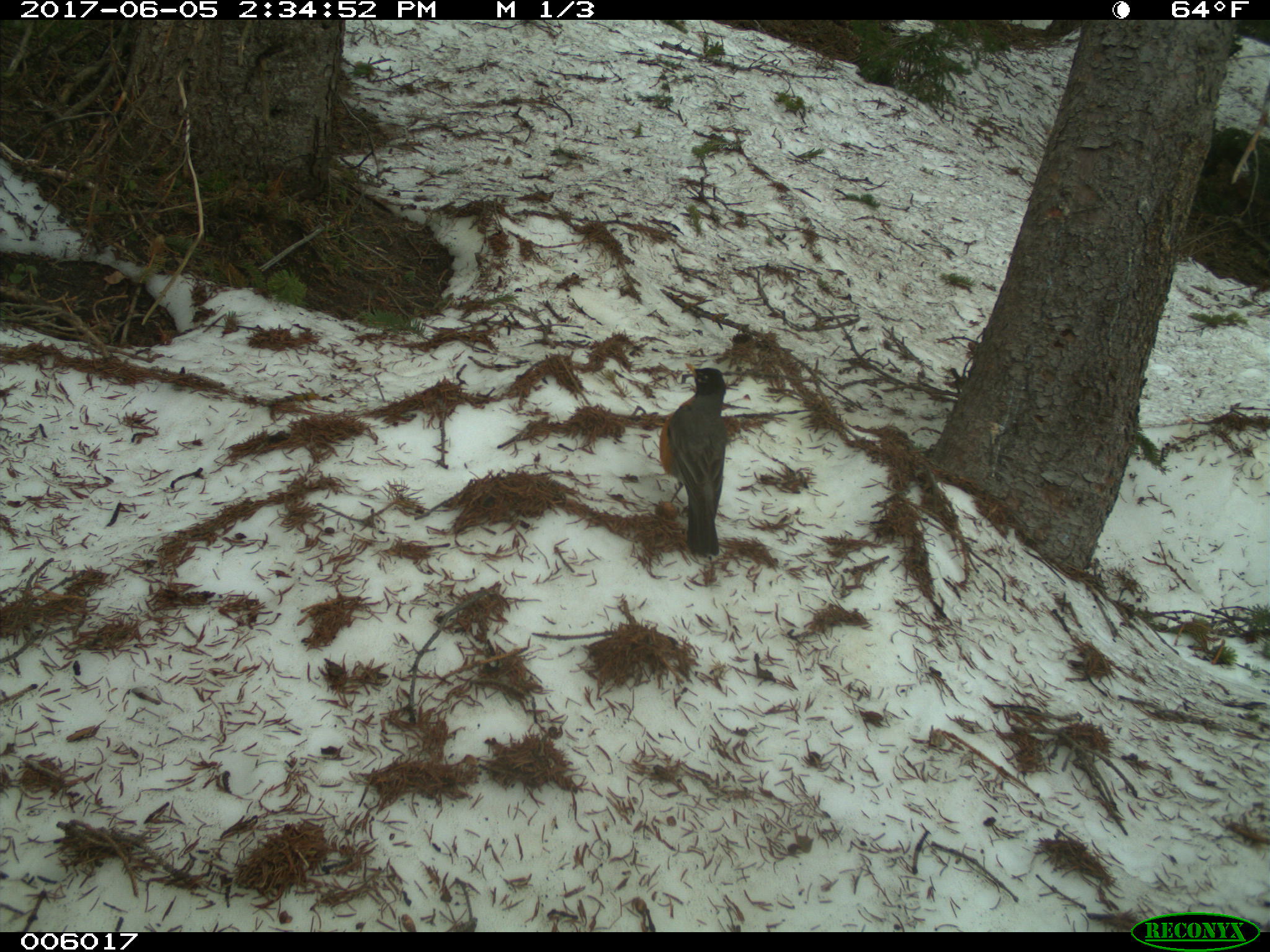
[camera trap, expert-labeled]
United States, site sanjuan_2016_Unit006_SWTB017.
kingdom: Animalia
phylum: Chordata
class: Aves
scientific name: Aves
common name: birds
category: unidentified bird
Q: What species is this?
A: Unidentified bird (birds) (Aves).